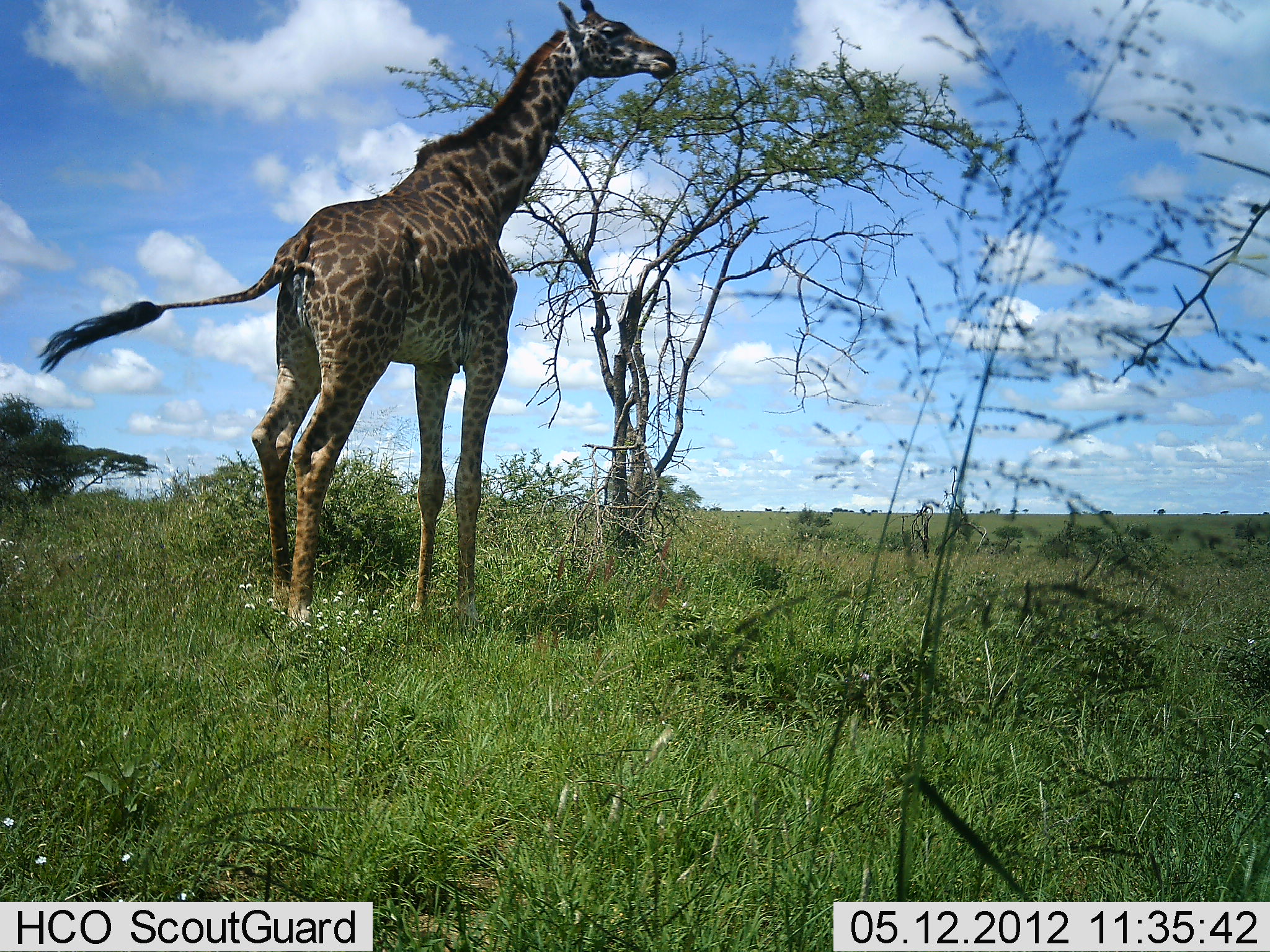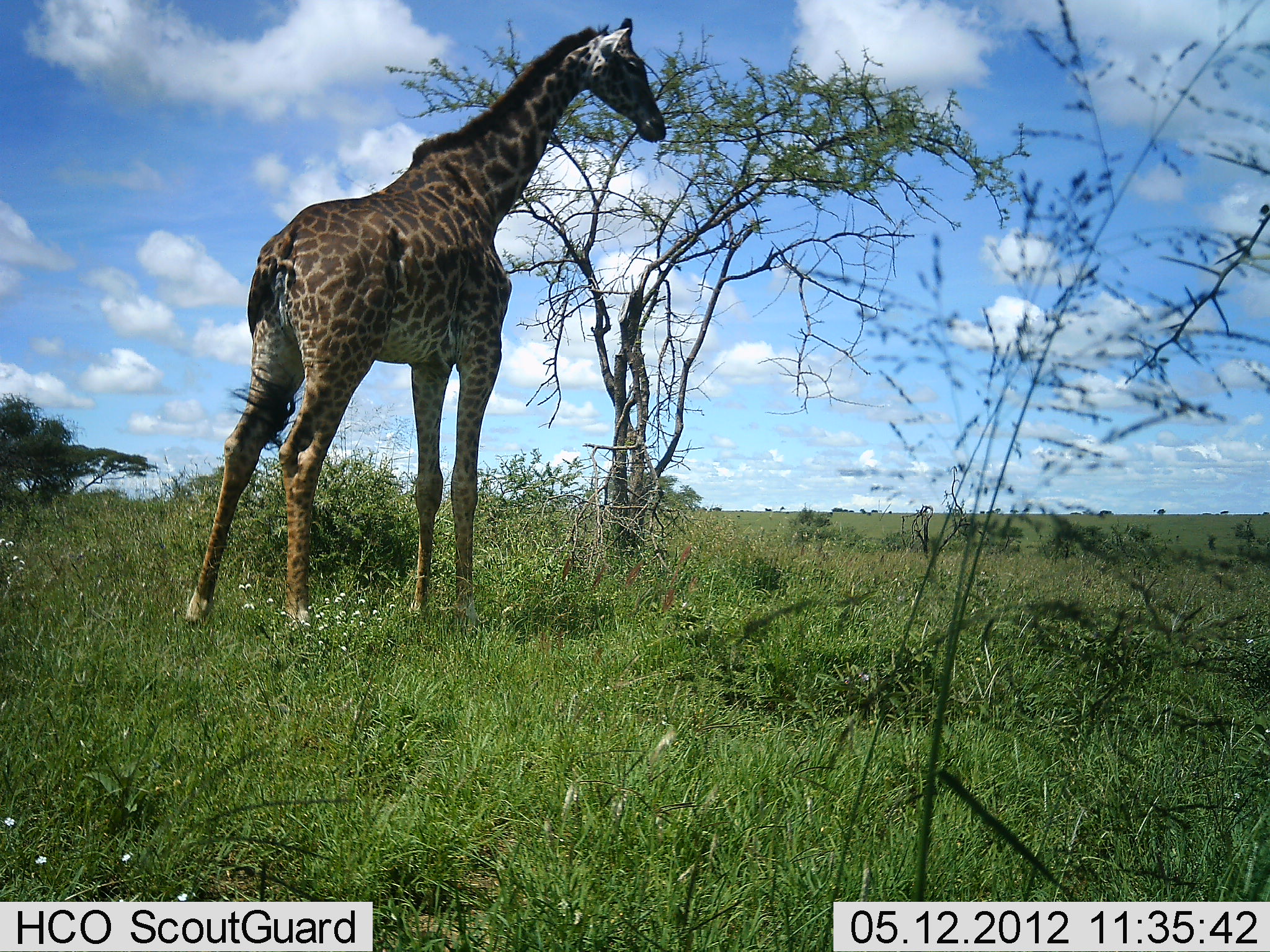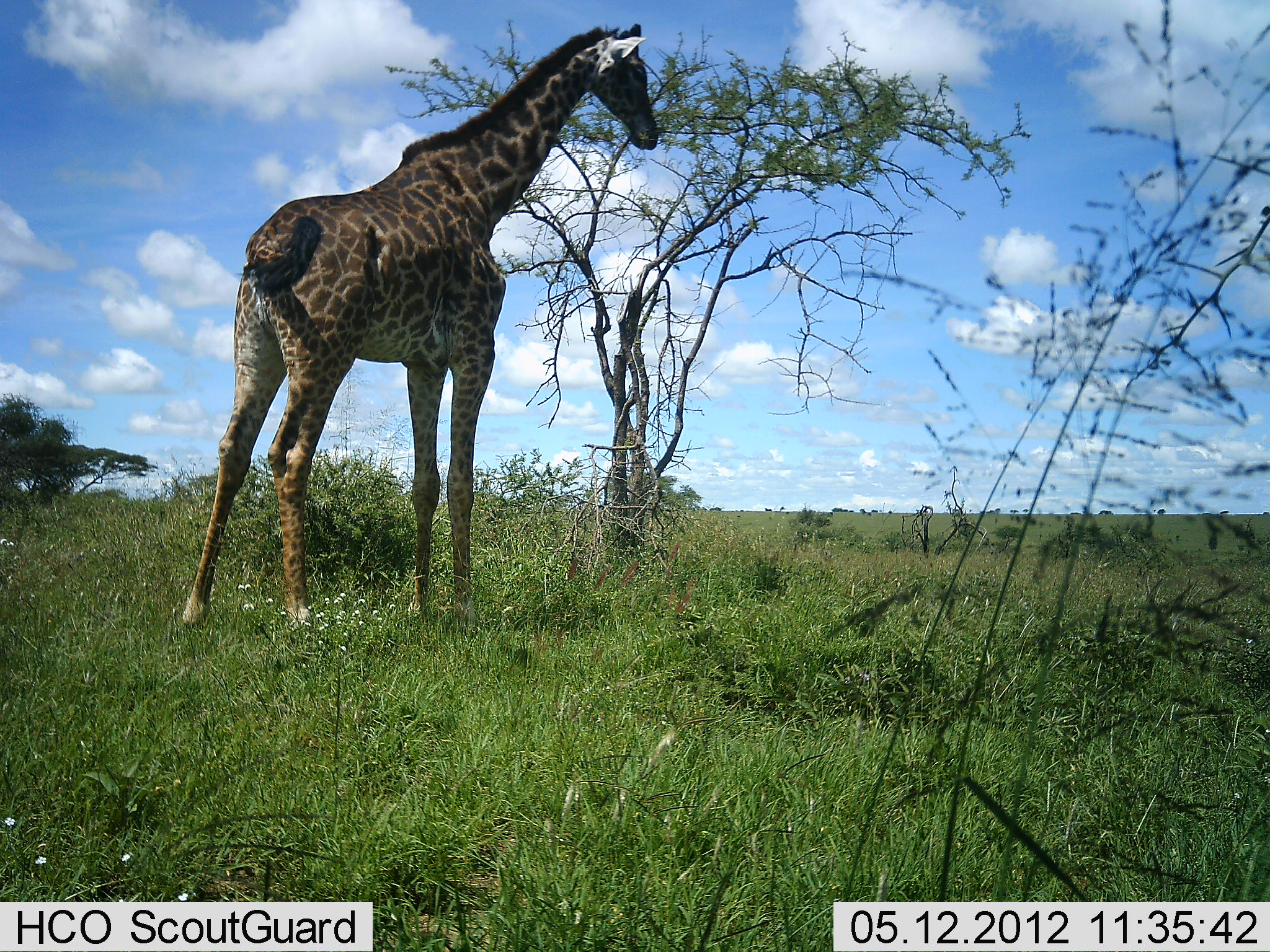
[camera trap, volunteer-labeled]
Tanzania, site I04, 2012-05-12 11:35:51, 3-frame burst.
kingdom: Animalia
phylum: Chordata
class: Mammalia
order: Artiodactyla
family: Giraffidae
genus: Giraffa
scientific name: Giraffa camelopardalis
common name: giraffe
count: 1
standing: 50%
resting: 0%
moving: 0%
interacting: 0%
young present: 0%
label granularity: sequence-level